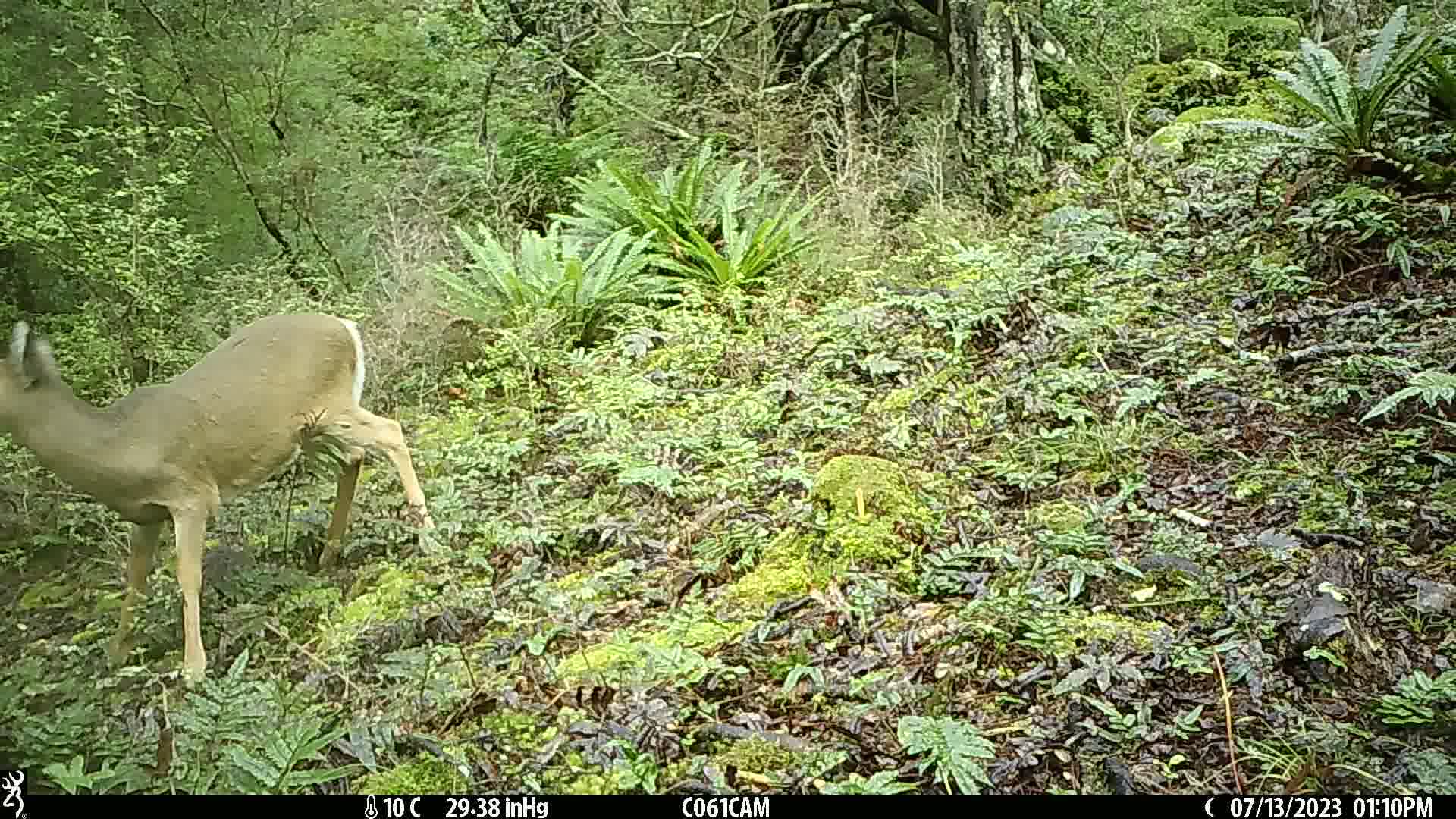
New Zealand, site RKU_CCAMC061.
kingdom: Animalia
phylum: Chordata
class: Mammalia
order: Artiodactyla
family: Cervidae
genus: Odocoileus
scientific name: Odocoileus virginianus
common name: white-tailed deer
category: white tailed deer